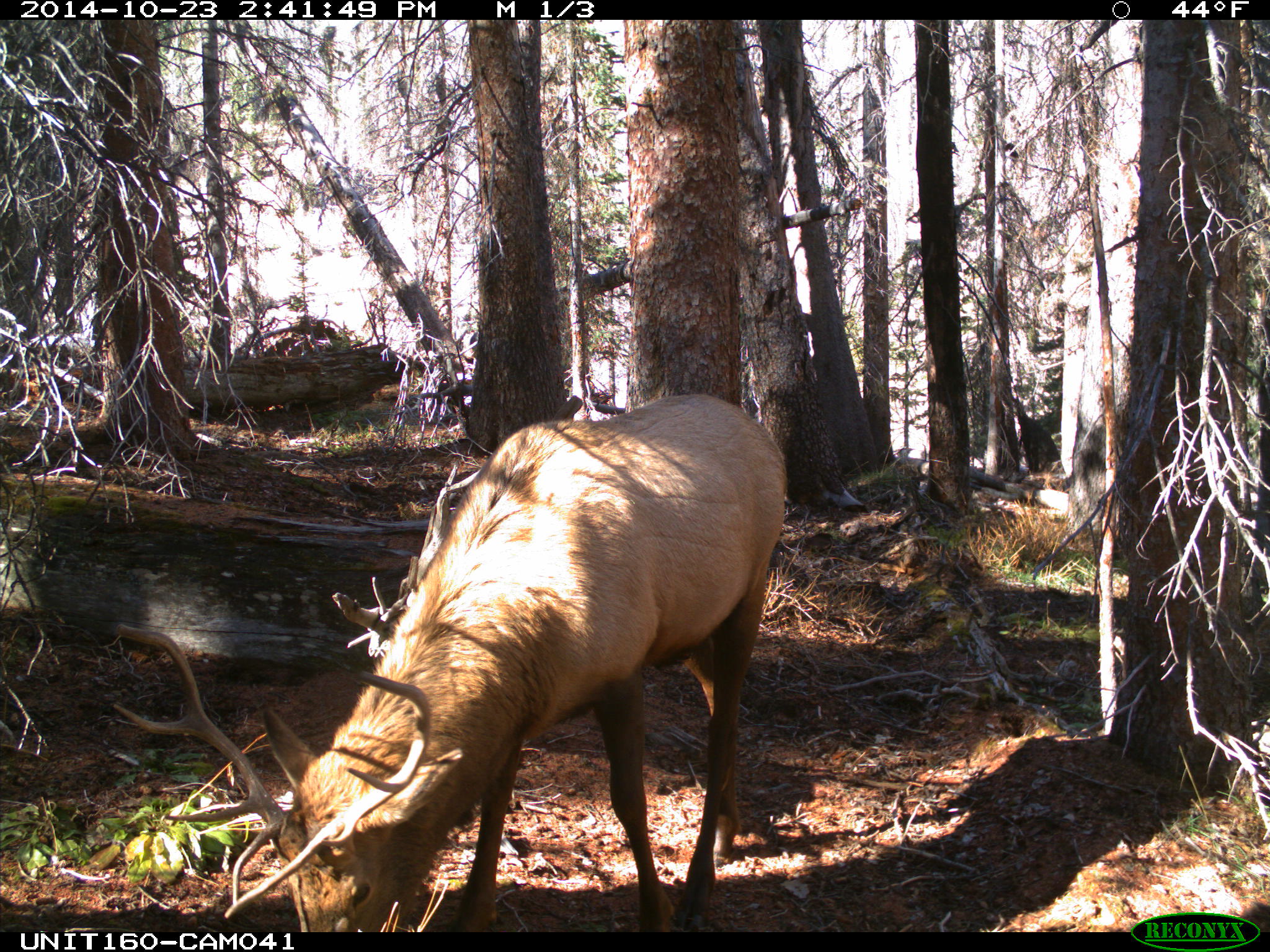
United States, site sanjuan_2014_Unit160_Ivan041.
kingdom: Animalia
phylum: Chordata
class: Mammalia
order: Artiodactyla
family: Cervidae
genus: Cervus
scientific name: Cervus elaphus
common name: red deer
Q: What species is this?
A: Cervus elaphus (red deer).